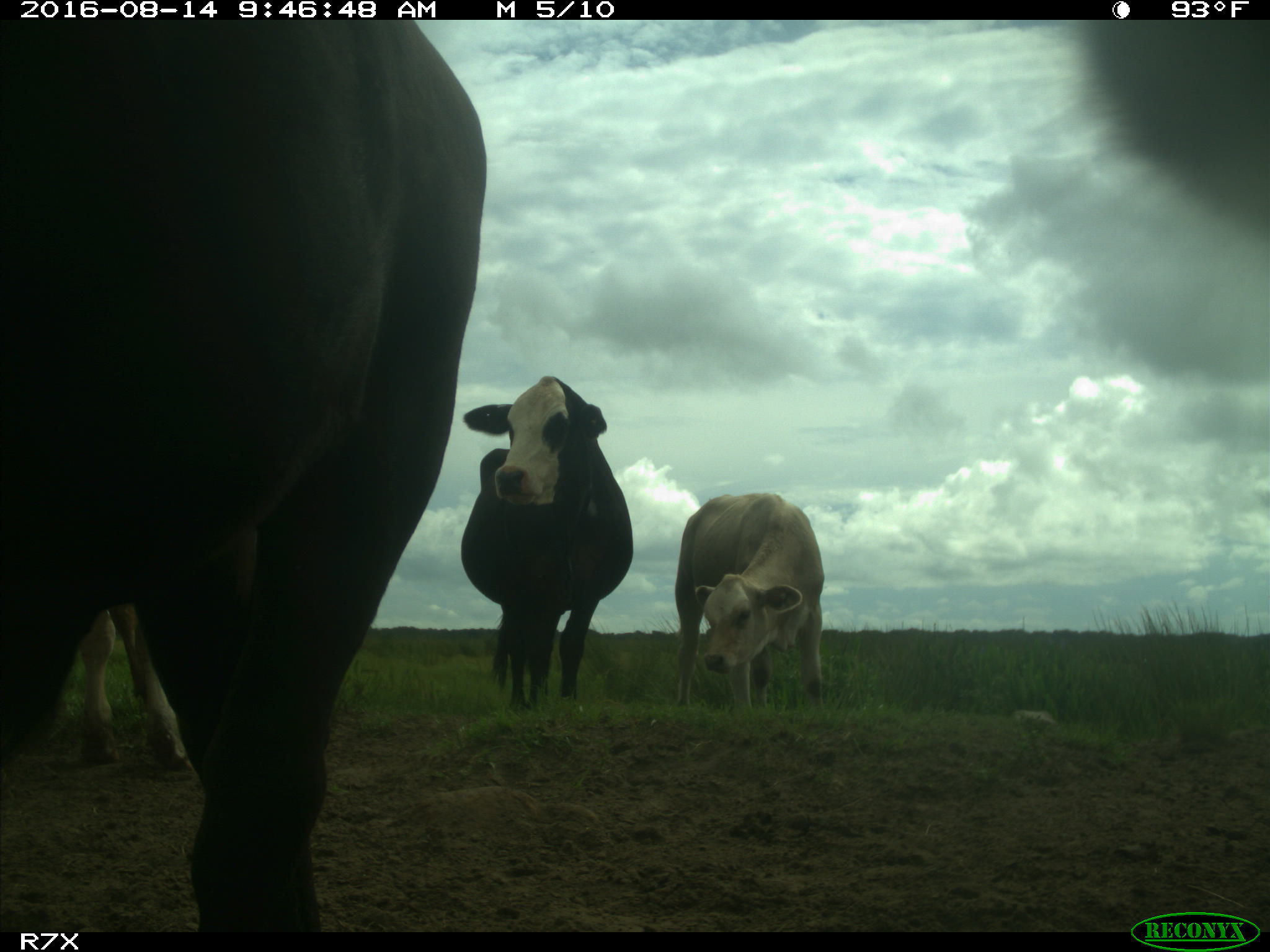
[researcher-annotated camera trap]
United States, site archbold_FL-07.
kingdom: Animalia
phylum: Chordata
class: Mammalia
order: Artiodactyla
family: Bovidae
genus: Bos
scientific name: Bos taurus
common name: domestic cow